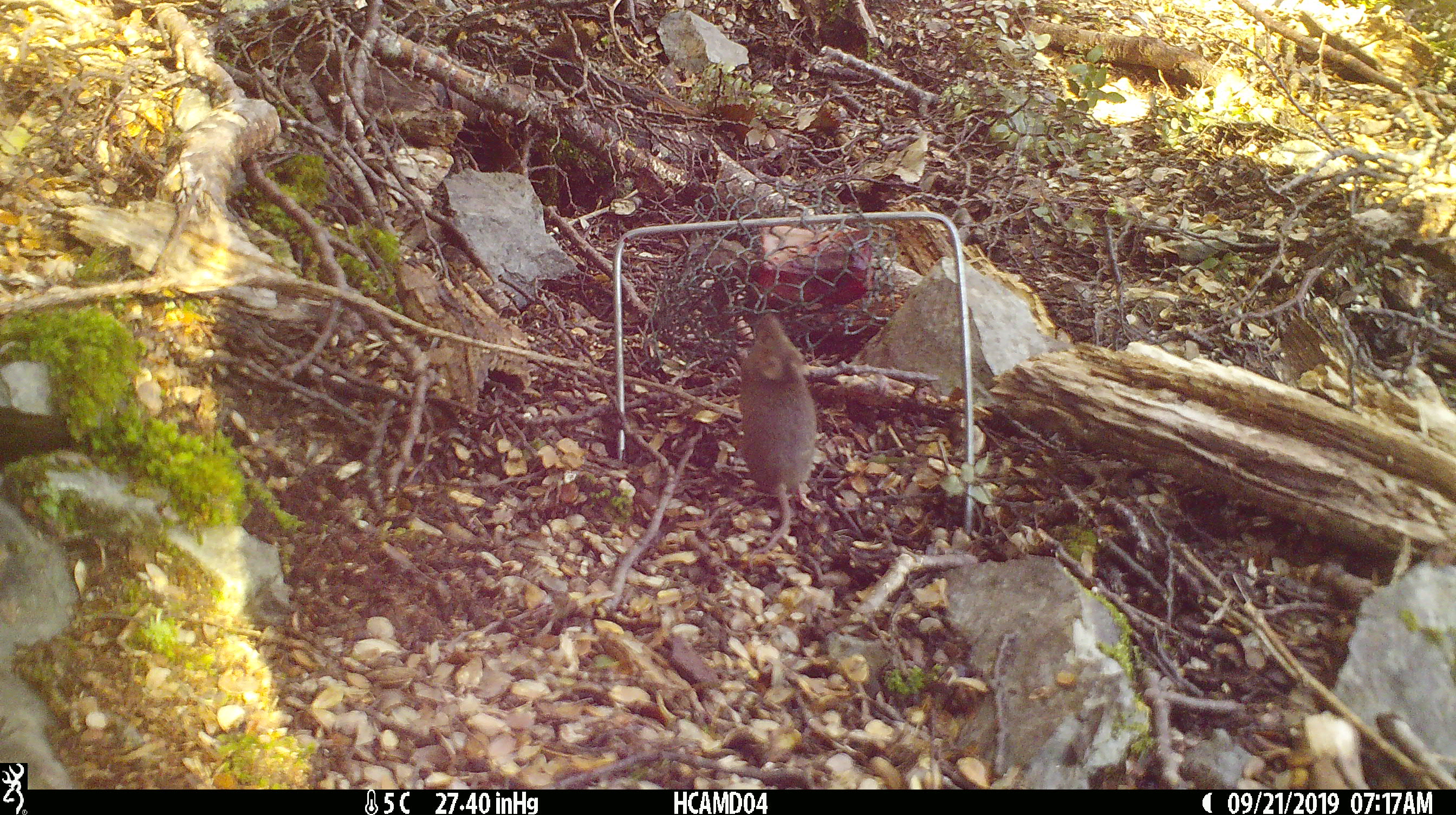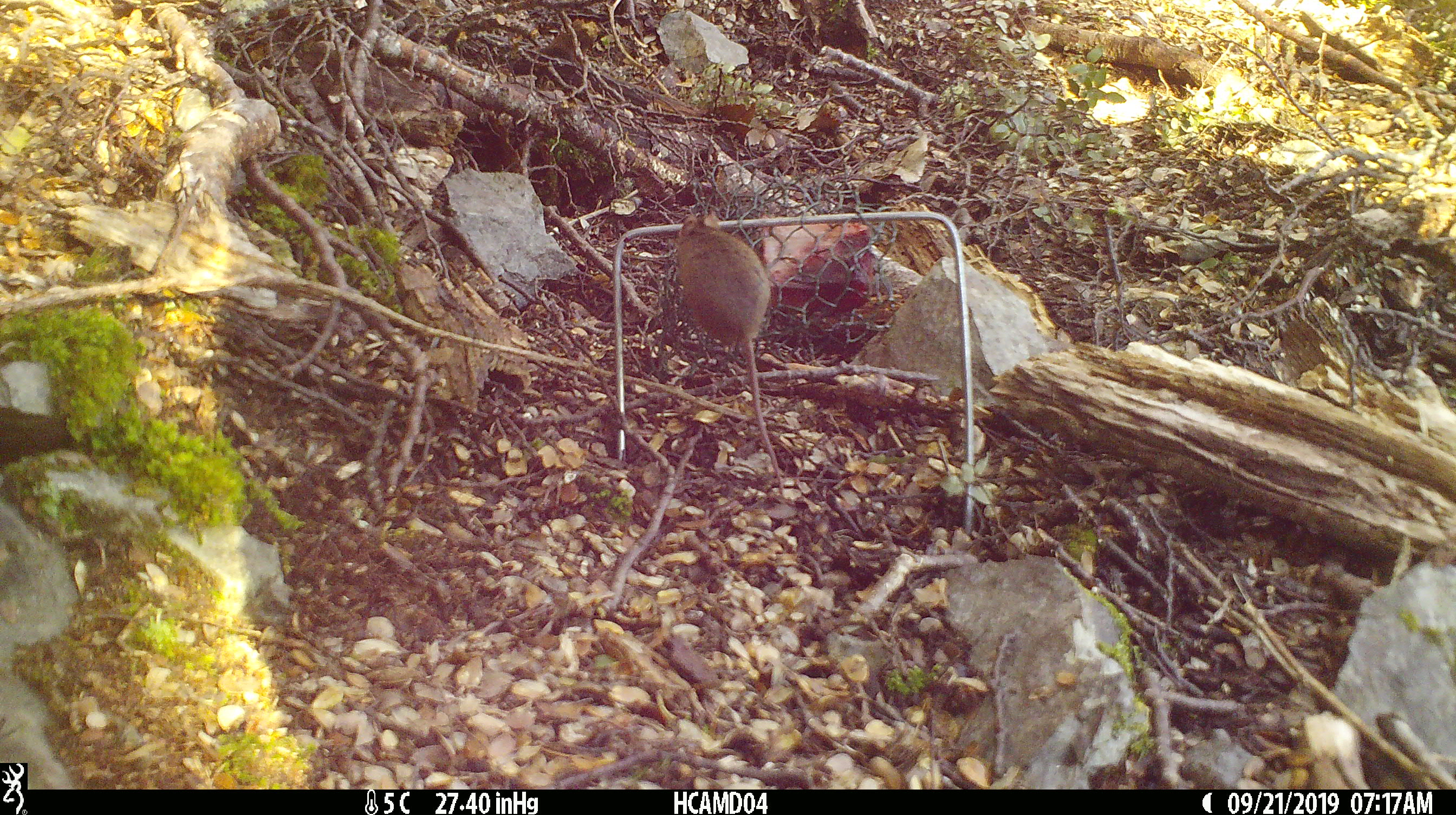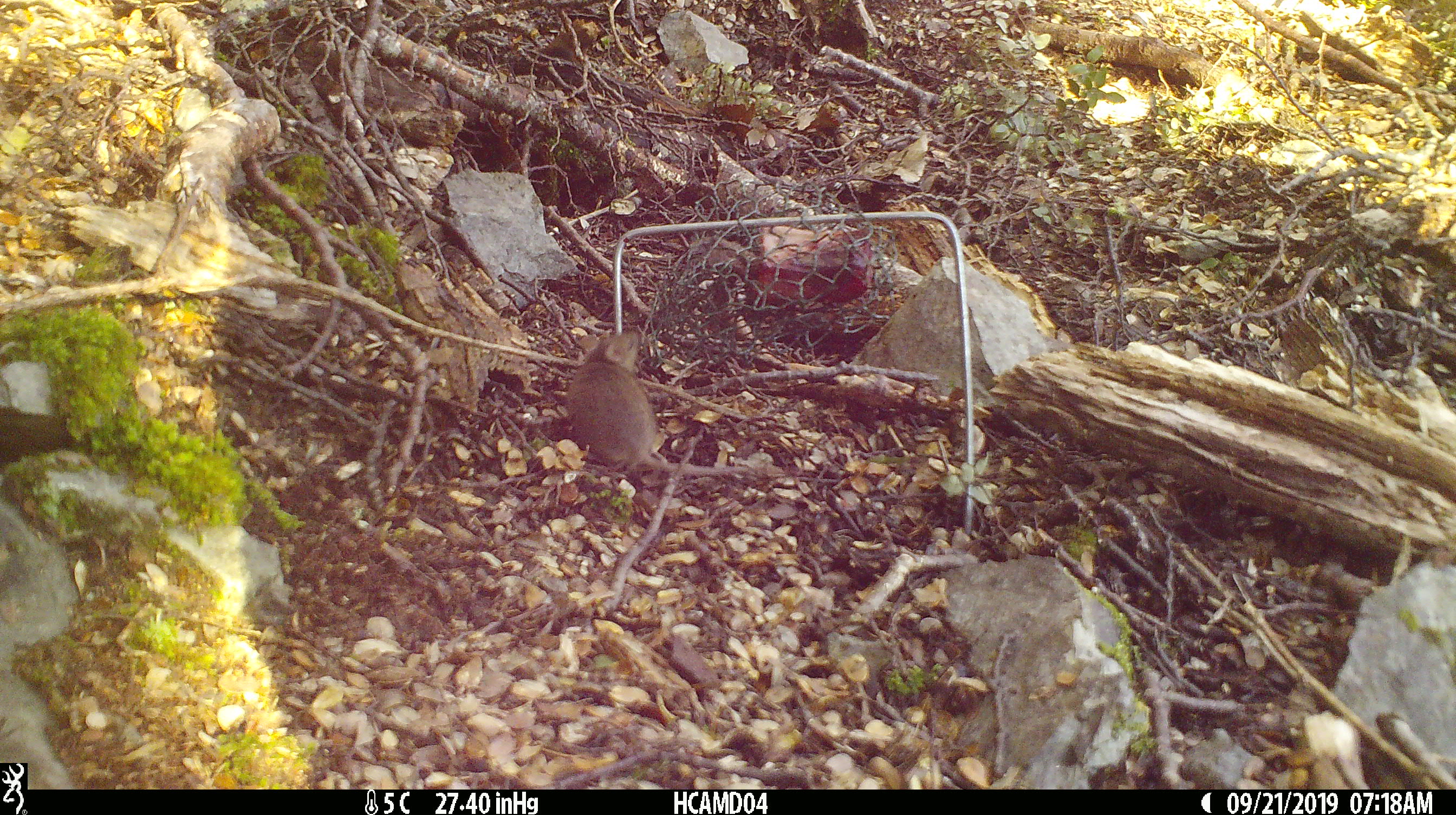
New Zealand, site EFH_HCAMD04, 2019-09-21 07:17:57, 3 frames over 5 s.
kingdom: Animalia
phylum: Chordata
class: Mammalia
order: Rodentia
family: Muridae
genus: Mus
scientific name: Mus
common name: mouse